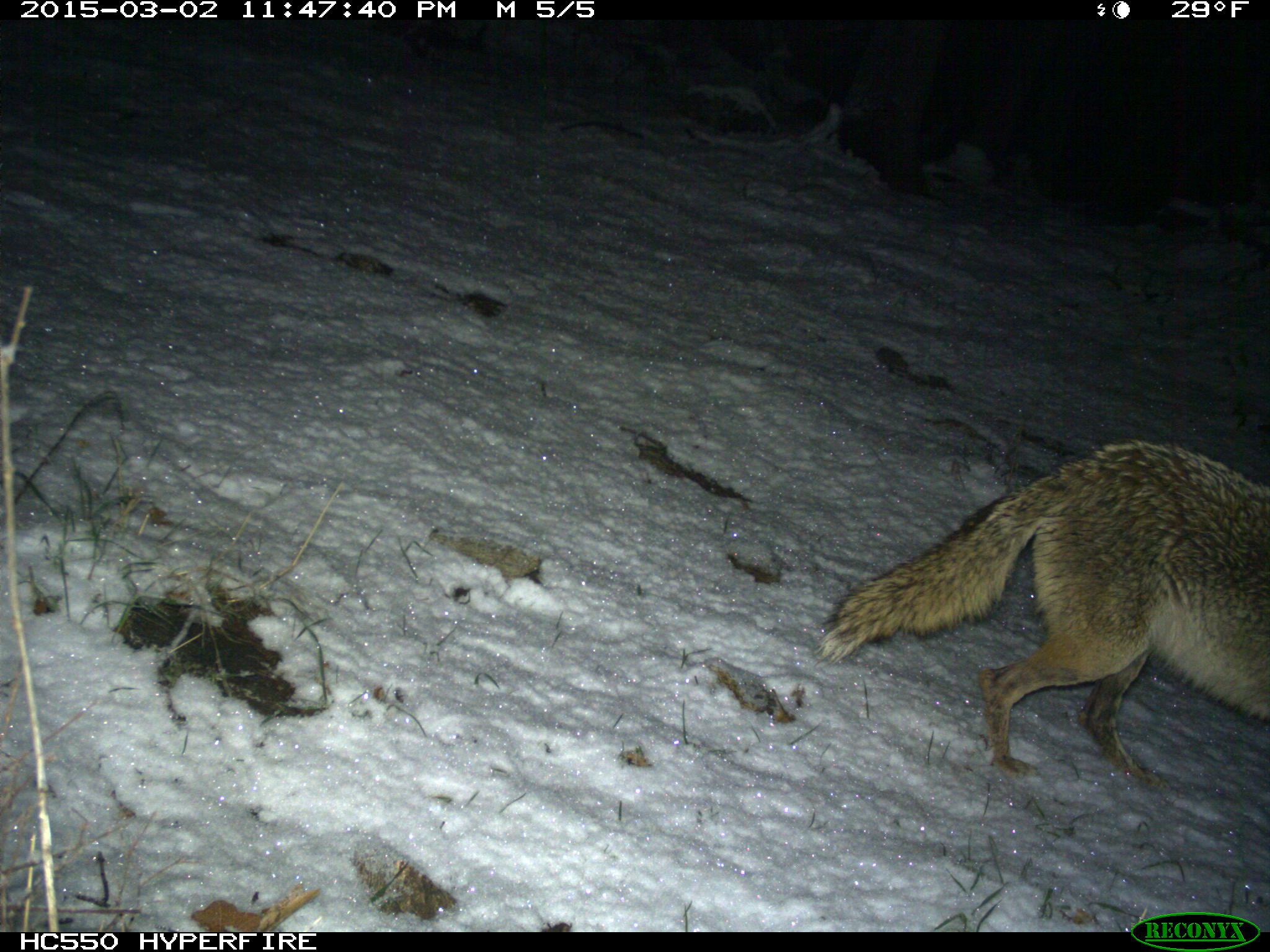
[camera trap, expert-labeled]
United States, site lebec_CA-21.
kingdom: Animalia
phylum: Chordata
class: Mammalia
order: Carnivora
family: Canidae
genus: Canis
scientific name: Canis latrans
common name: coyote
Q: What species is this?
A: Canis latrans (coyote).